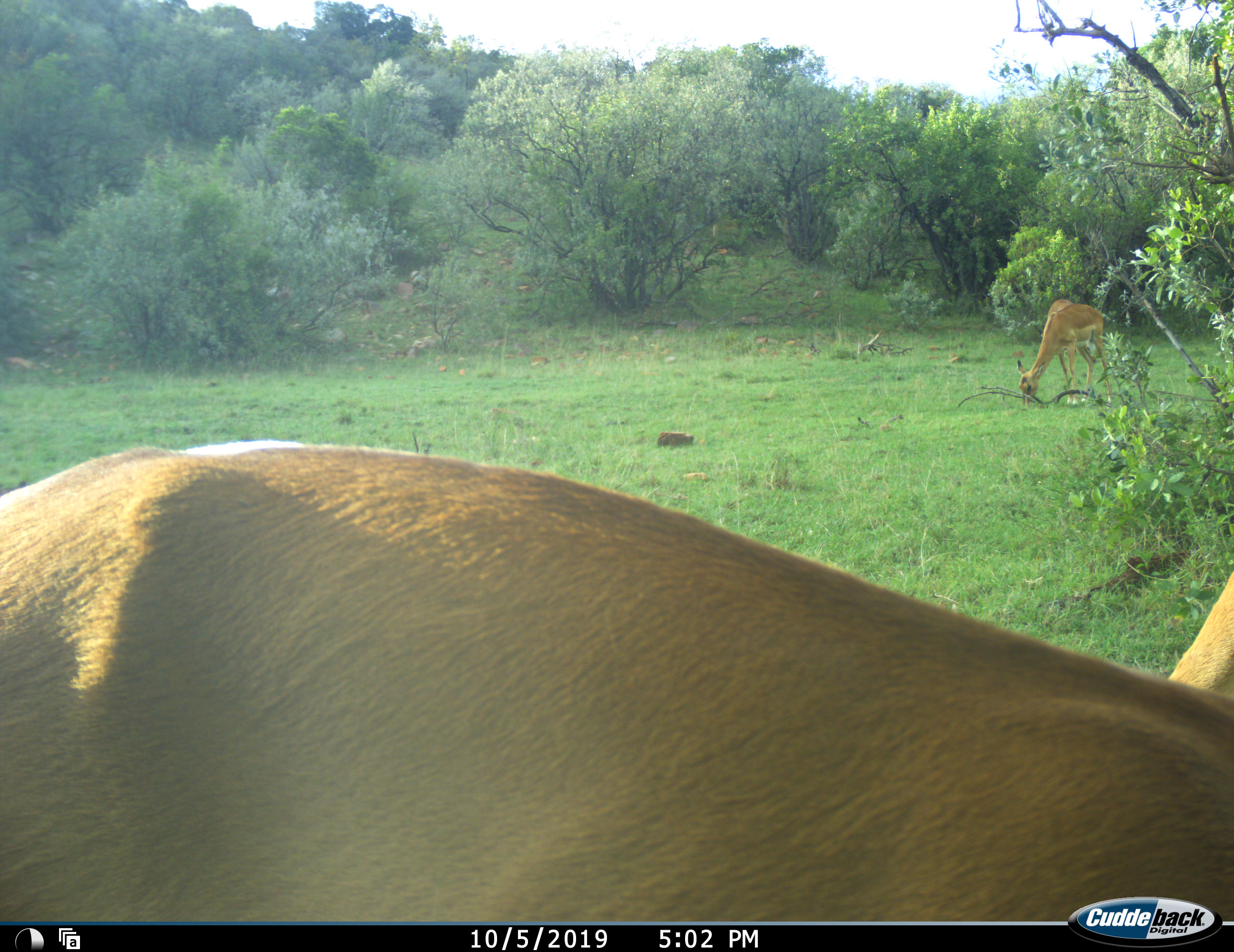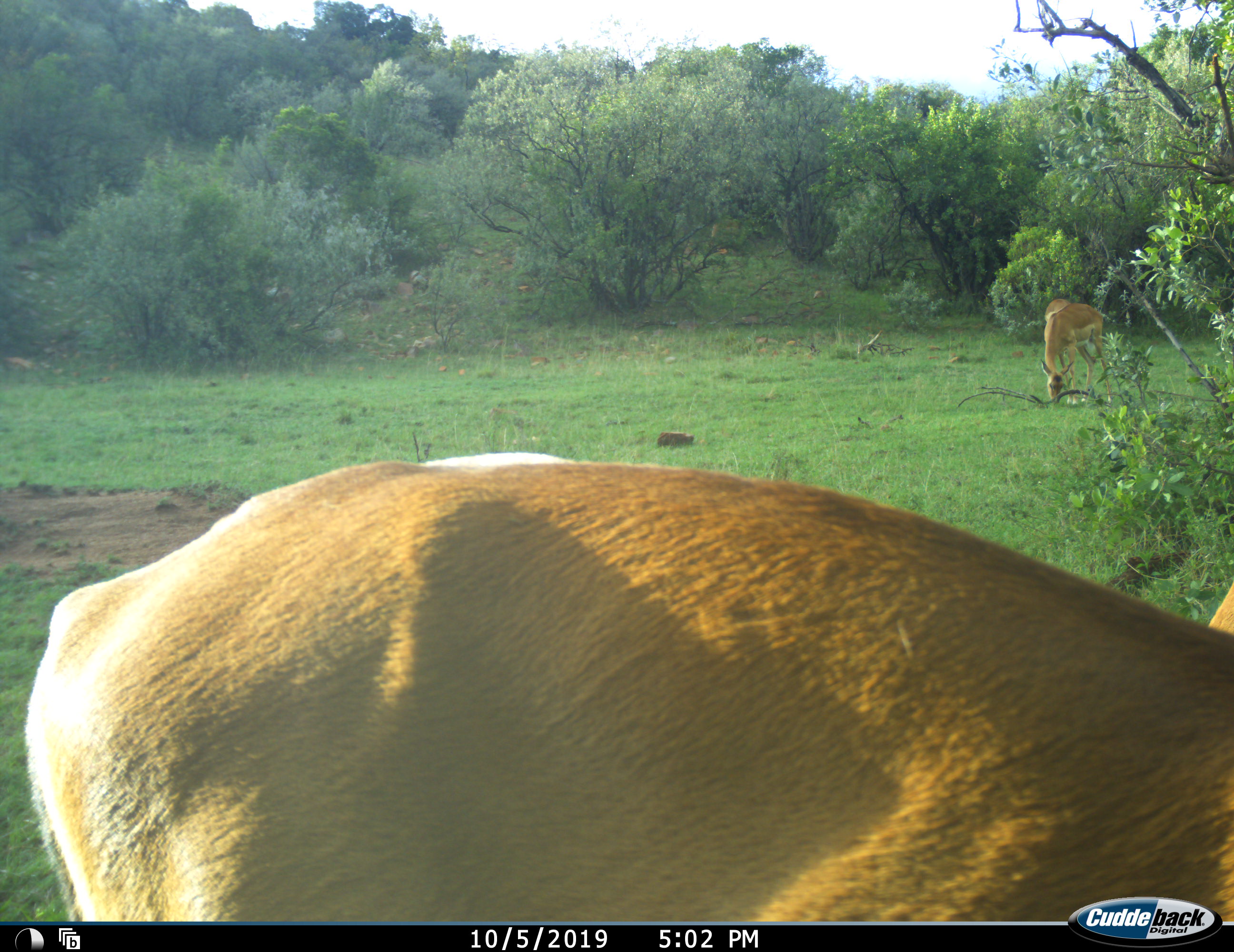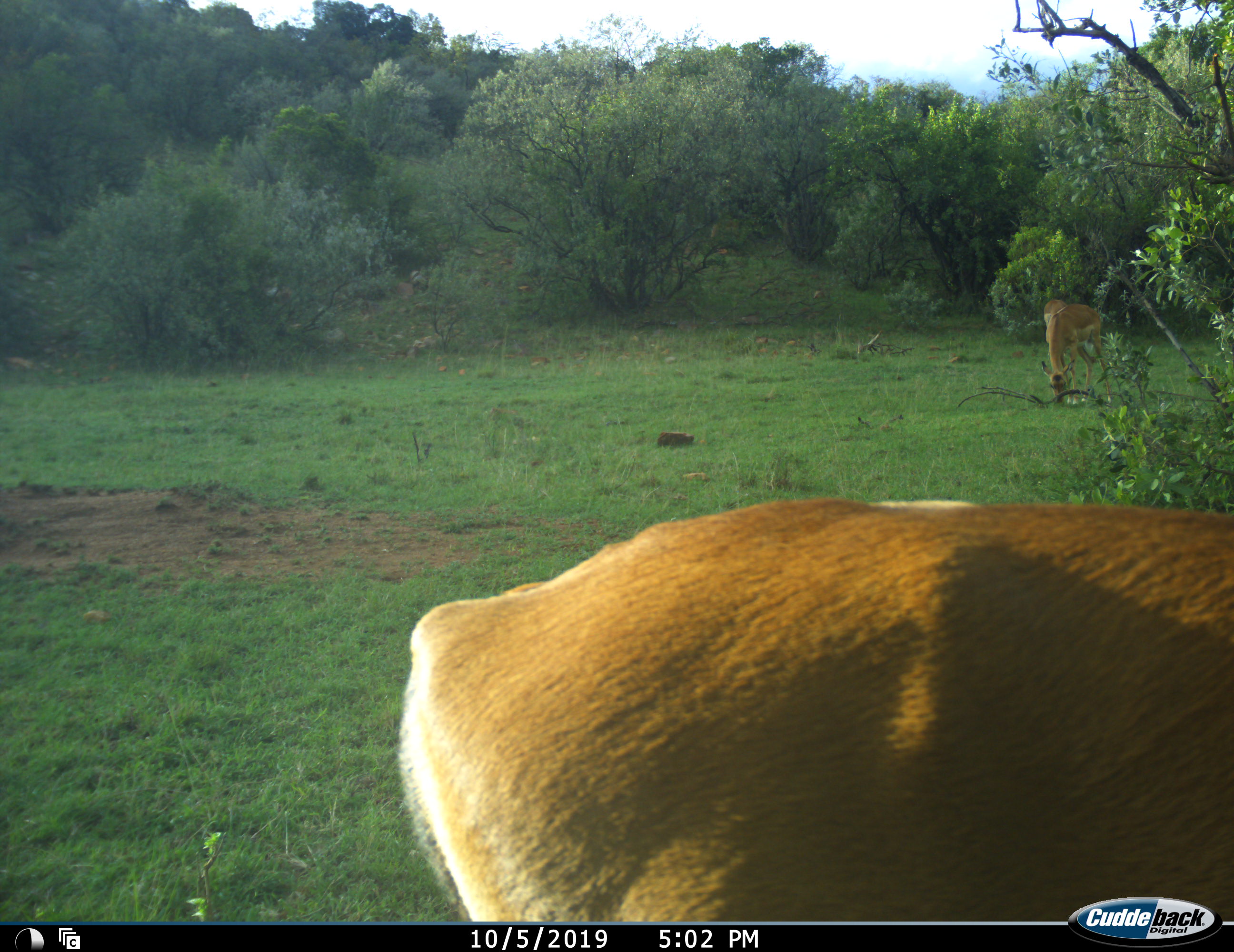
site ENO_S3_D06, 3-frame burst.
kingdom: Animalia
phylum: Chordata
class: Mammalia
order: Artiodactyla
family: Bovidae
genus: Aepyceros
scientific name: Aepyceros melampus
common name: impala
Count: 2.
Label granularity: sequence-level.